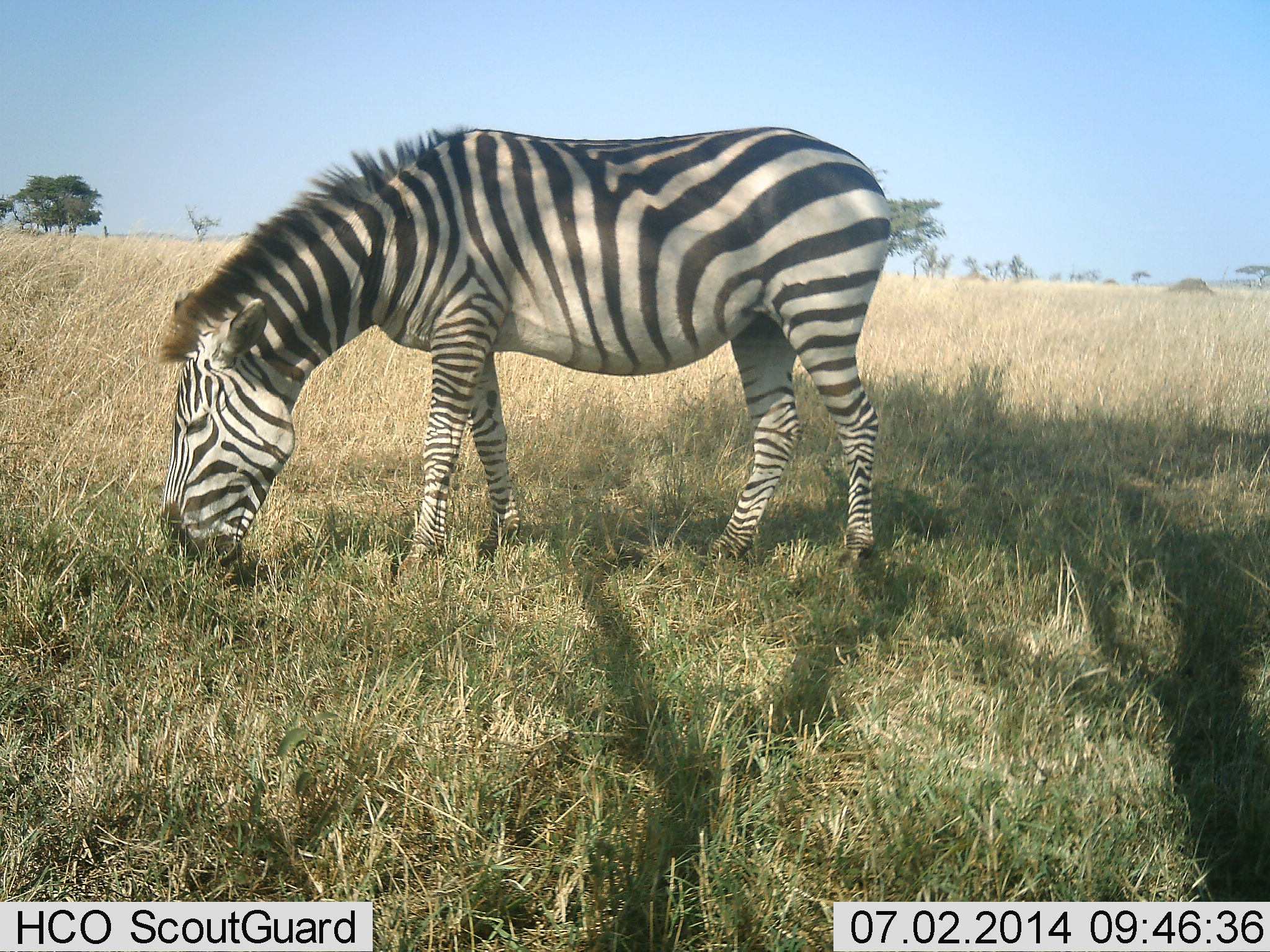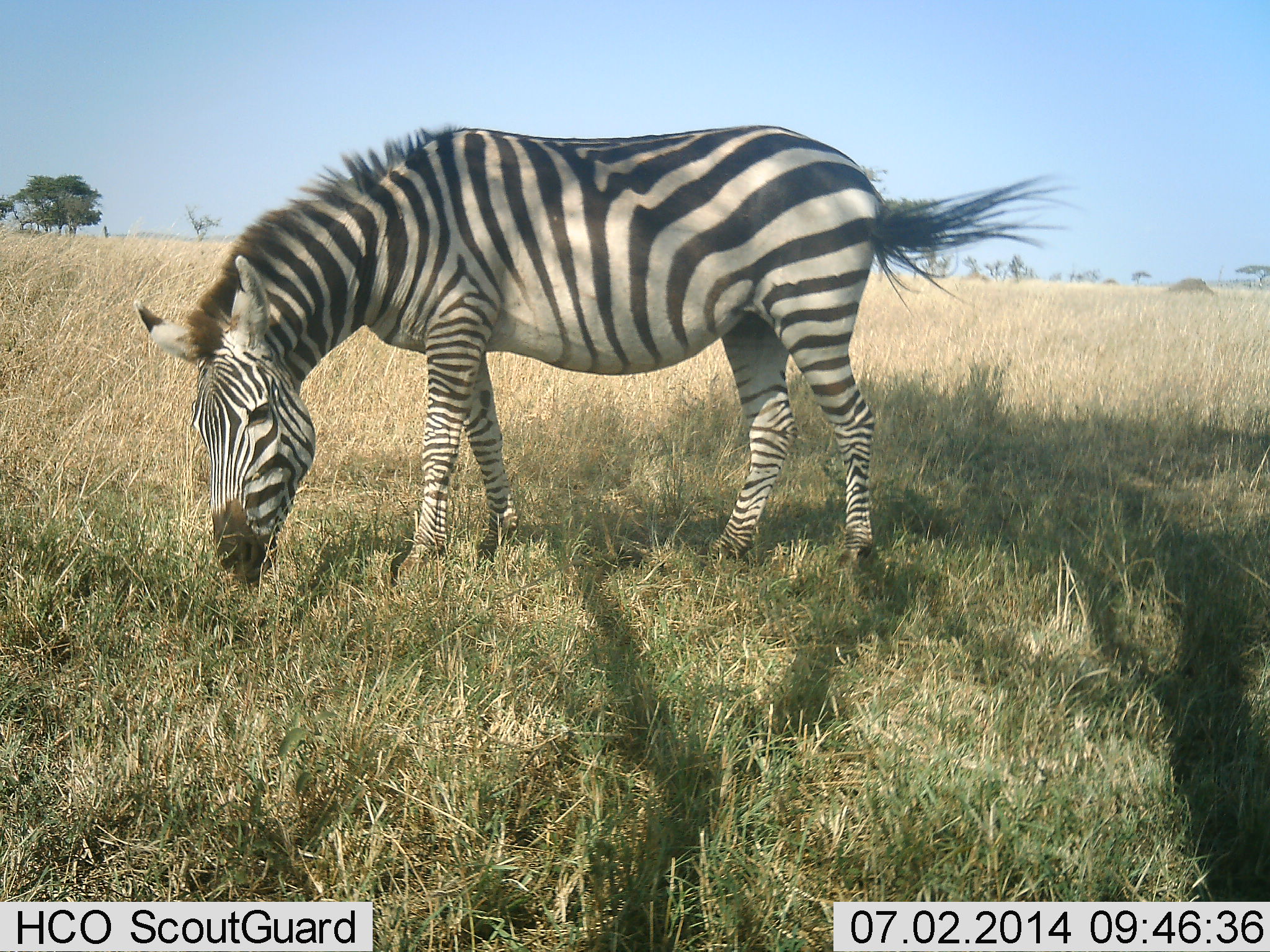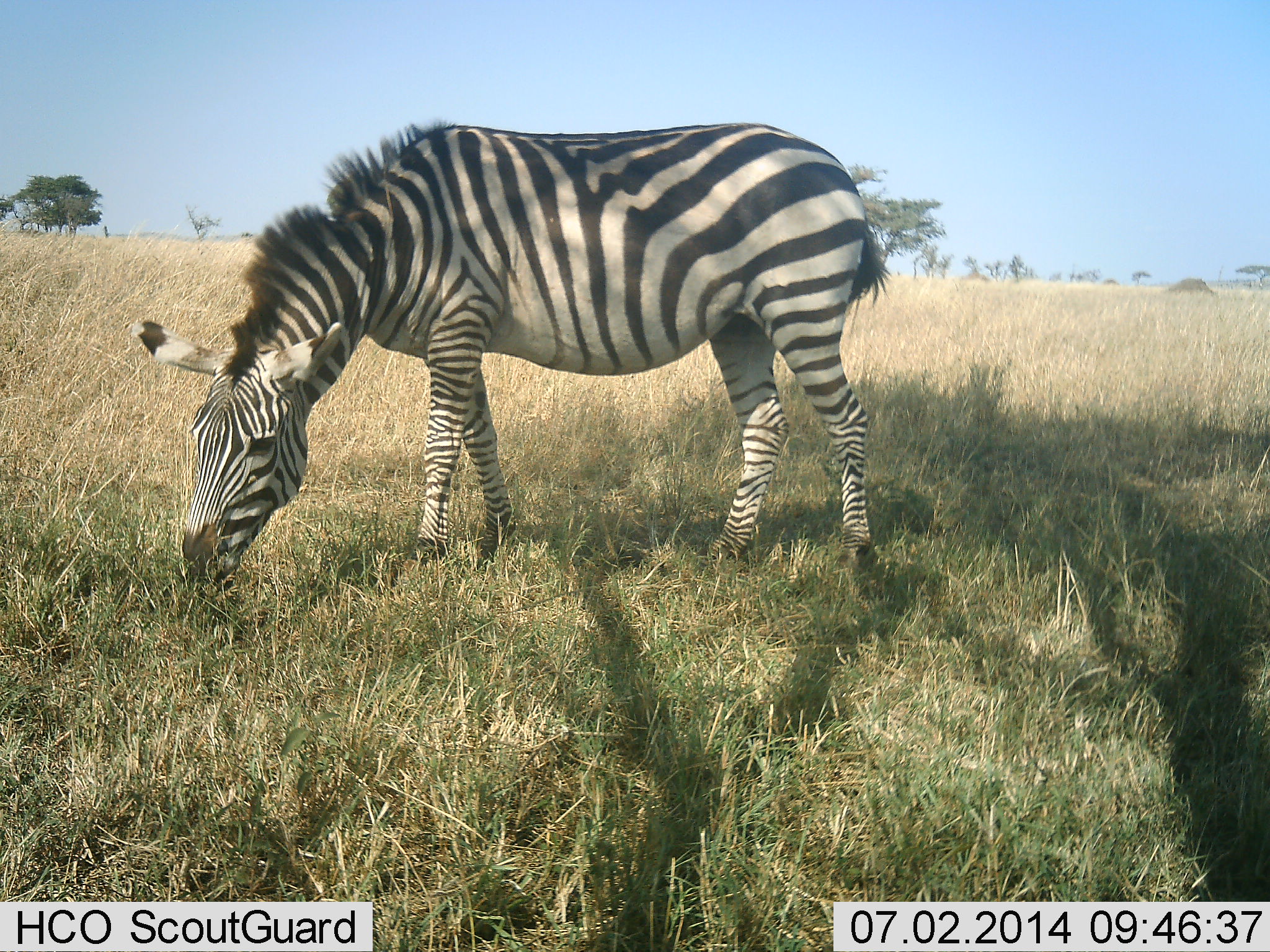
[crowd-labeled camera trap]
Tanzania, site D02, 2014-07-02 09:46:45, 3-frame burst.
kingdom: Animalia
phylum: Chordata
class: Mammalia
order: Perissodactyla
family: Equidae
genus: Equus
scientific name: Equus quagga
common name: plains zebra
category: zebra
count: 1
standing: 0%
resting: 0%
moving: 0%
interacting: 0%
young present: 0%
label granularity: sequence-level